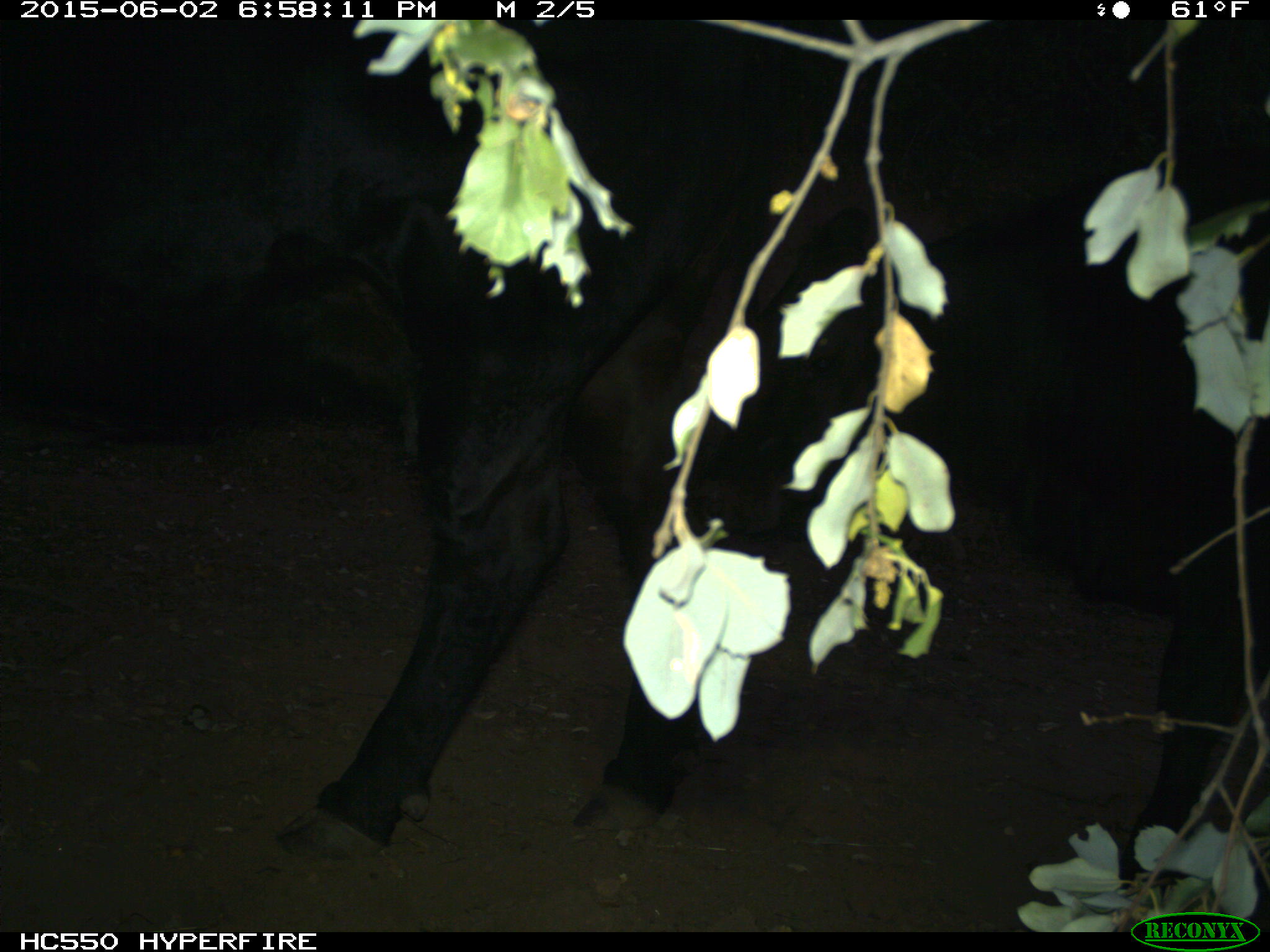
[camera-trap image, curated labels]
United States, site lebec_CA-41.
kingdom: Animalia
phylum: Chordata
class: Mammalia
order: Artiodactyla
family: Bovidae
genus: Bos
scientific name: Bos taurus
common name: domestic cow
Bos taurus (domestic cow).